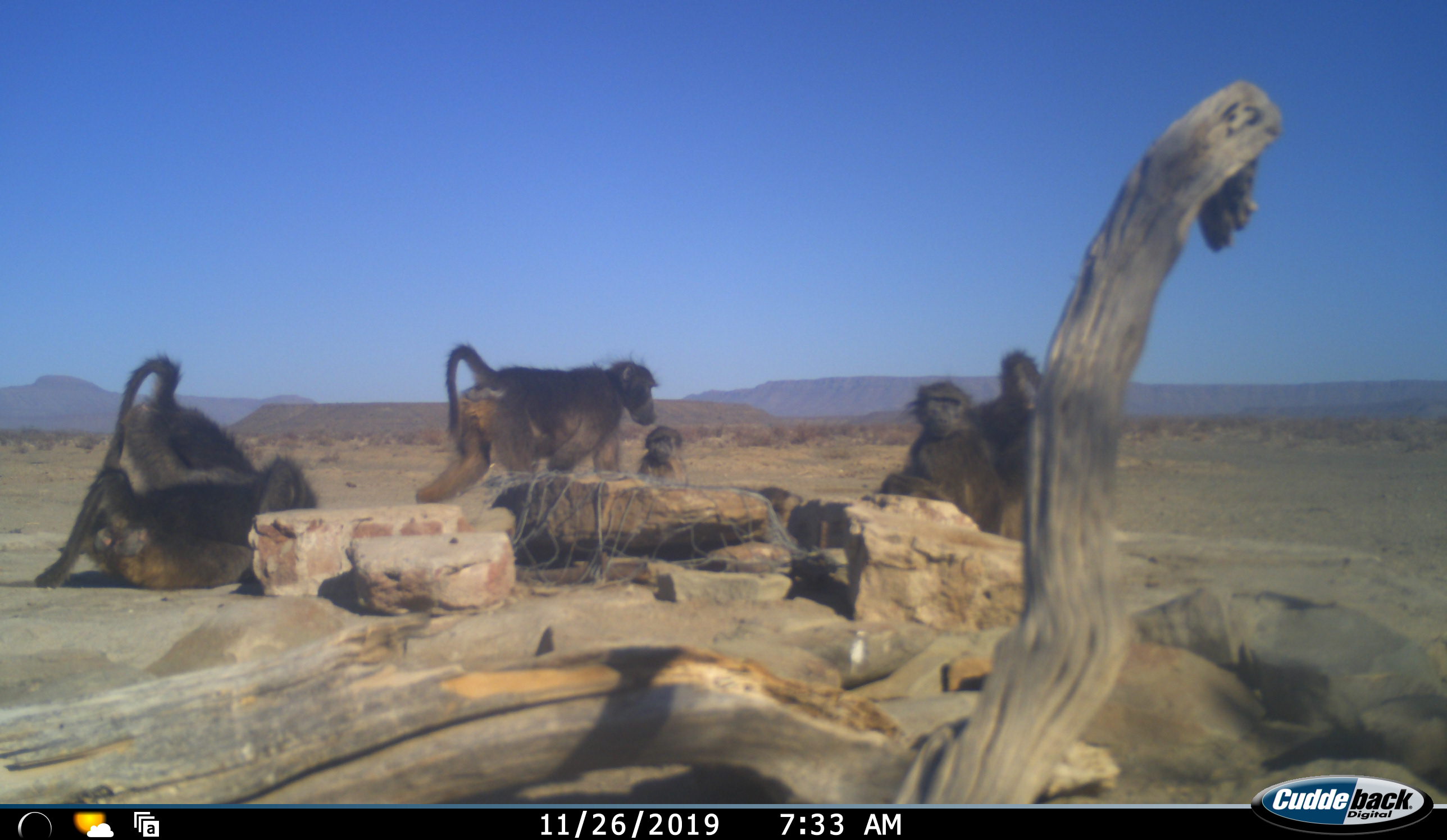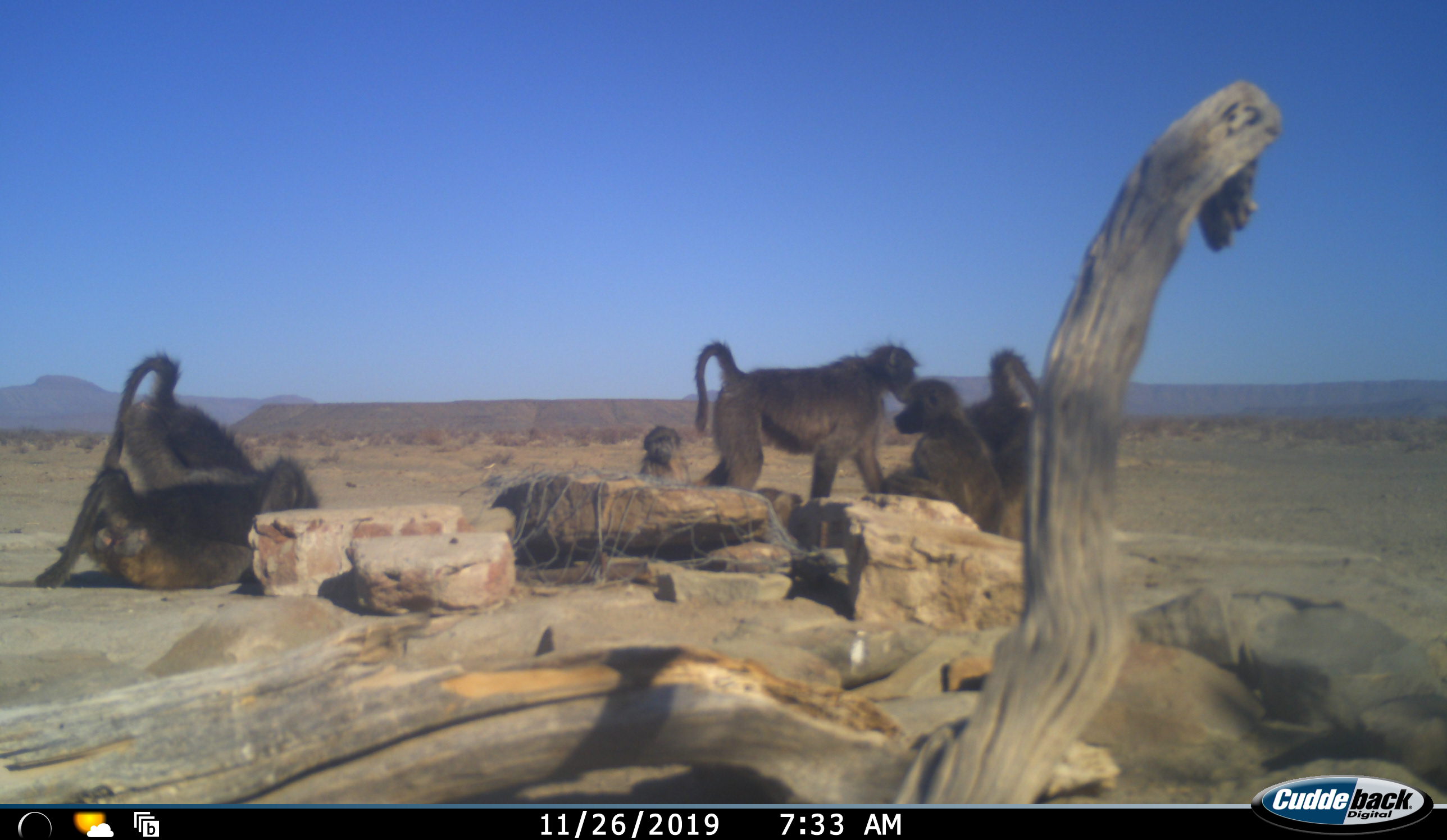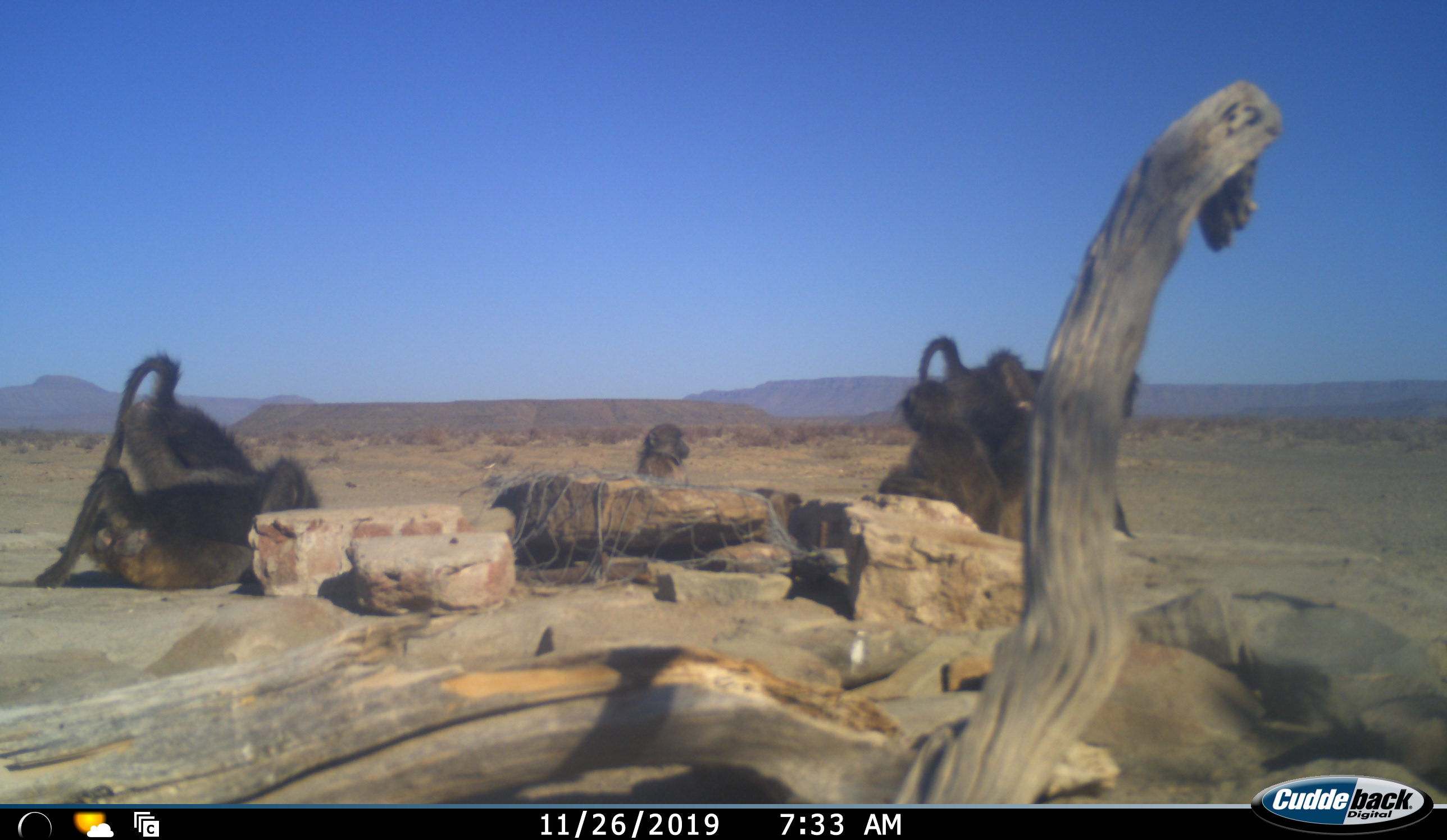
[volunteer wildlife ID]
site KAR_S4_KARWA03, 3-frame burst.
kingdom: Animalia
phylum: Chordata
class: Mammalia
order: Primates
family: Cercopithecidae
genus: Papio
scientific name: Papio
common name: baboon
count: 6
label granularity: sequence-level